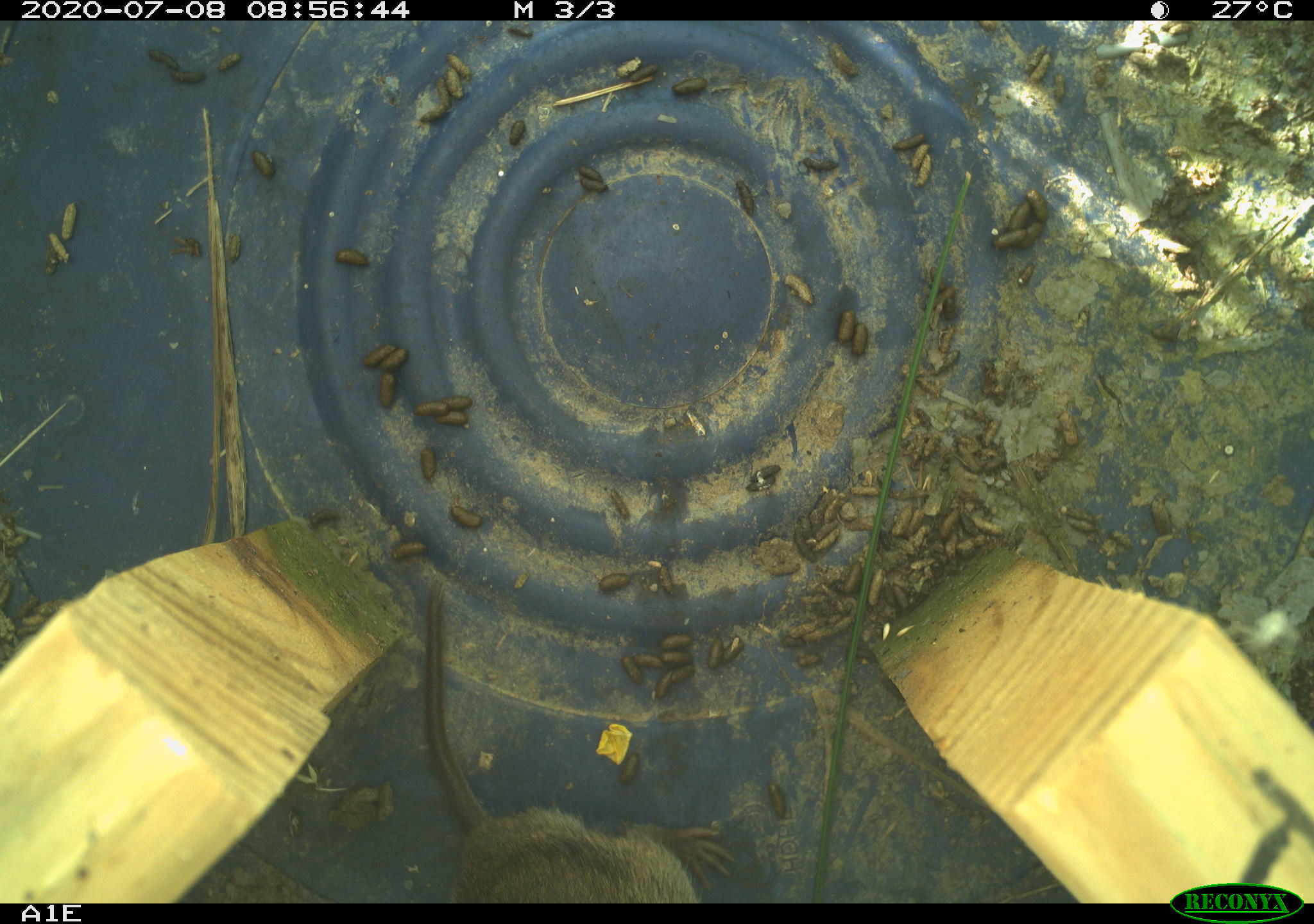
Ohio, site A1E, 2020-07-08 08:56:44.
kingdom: Animalia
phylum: Chordata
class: Mammalia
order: Rodentia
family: Cricetidae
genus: Microtus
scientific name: Microtus pennsylvanicus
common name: meadow vole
Meadow vole (Microtus pennsylvanicus).